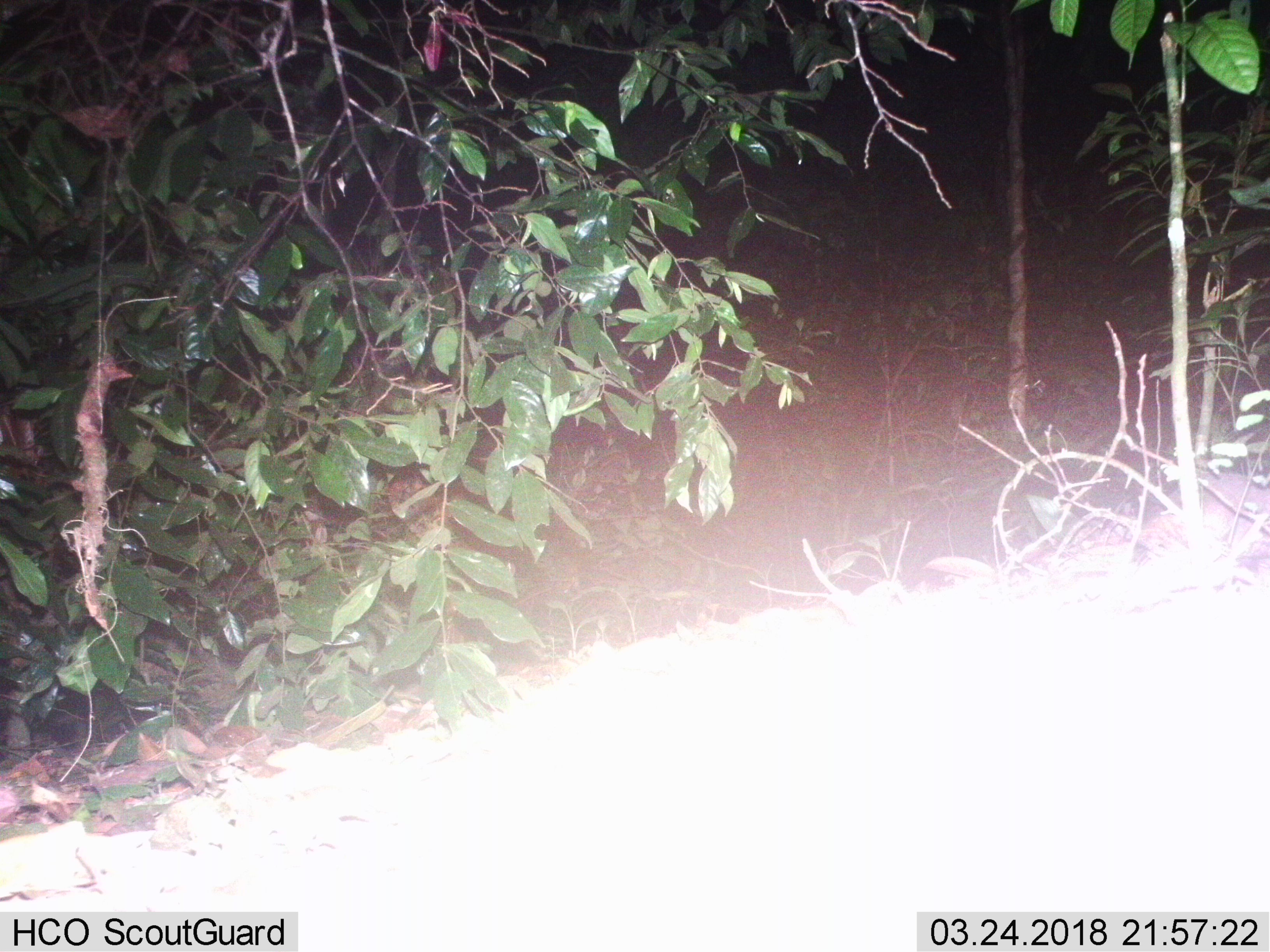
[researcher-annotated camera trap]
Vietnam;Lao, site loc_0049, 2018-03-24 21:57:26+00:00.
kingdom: Animalia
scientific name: Animalia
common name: animal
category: unidentified animal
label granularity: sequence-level